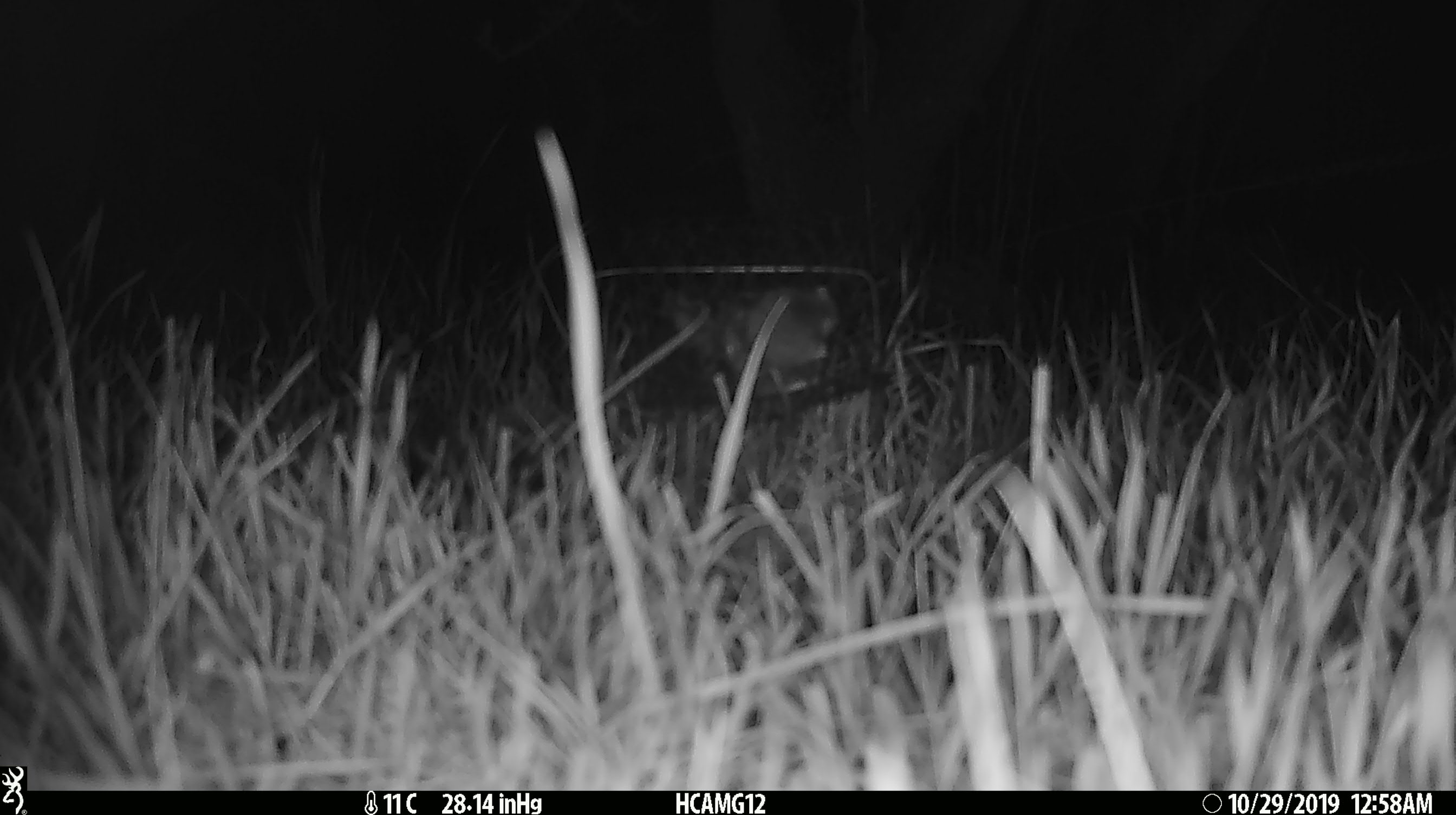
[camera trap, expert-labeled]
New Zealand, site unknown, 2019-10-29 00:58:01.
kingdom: Animalia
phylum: Chordata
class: Mammalia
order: Rodentia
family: Muridae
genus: Mus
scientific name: Mus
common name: mouse